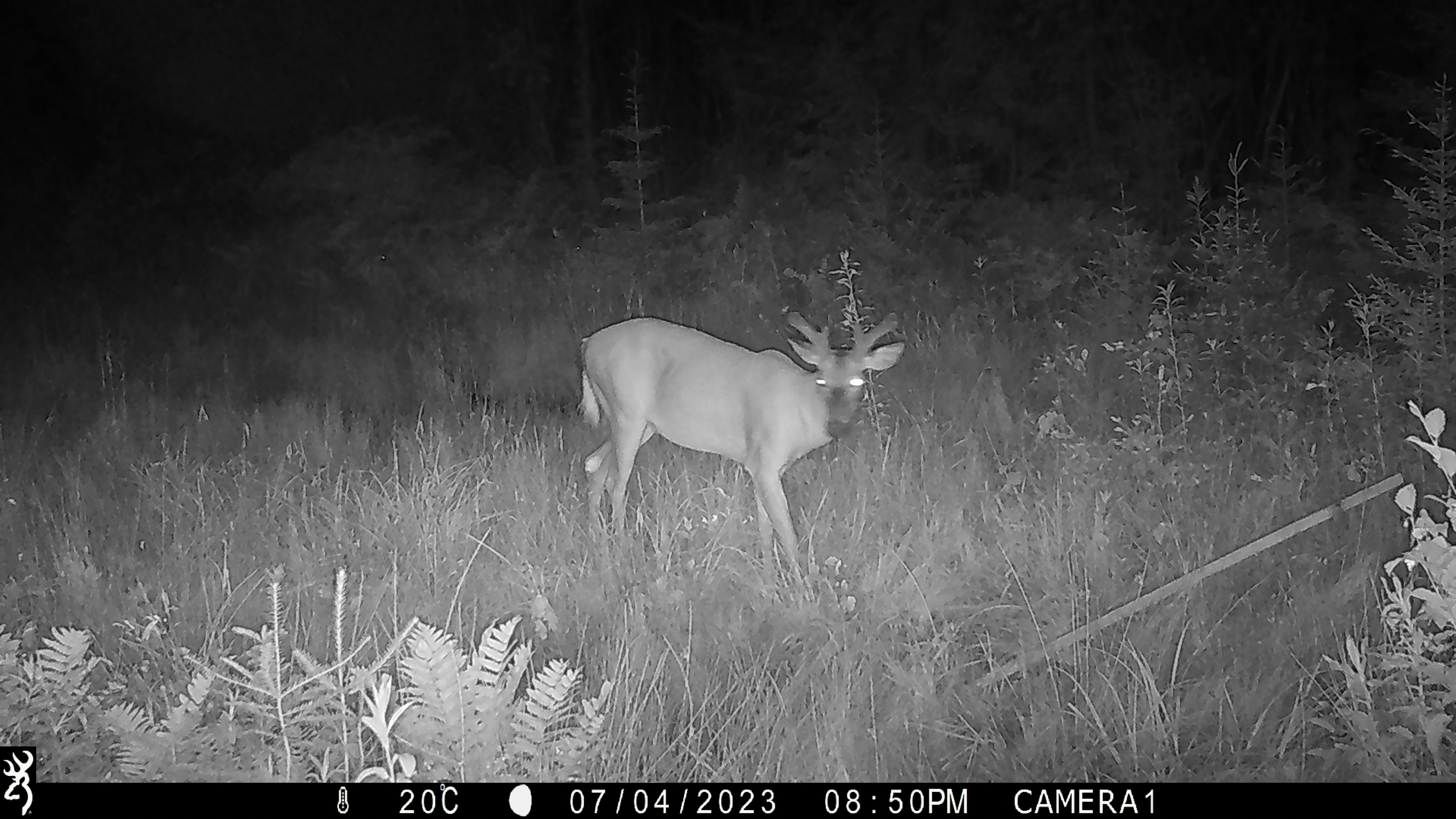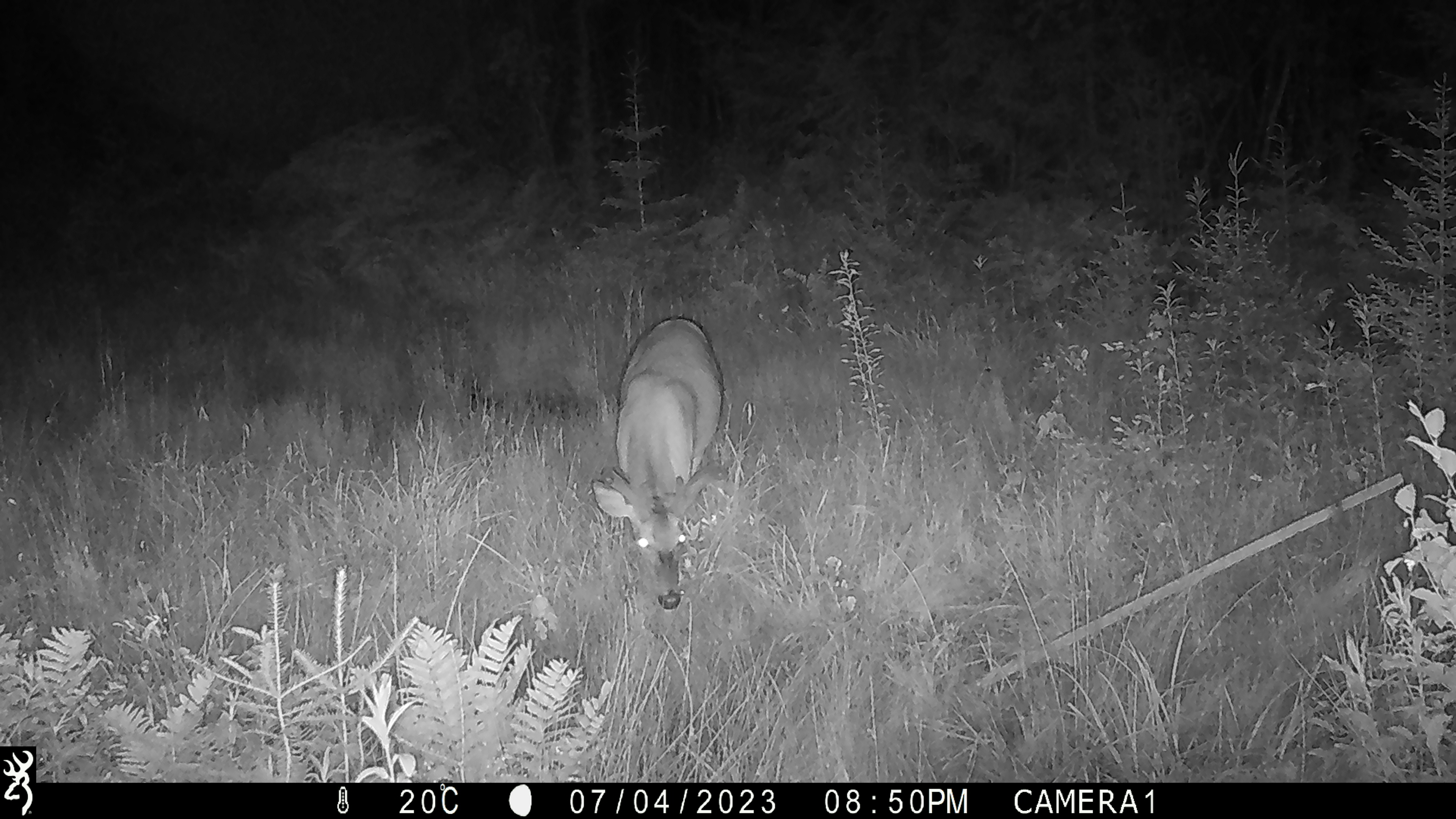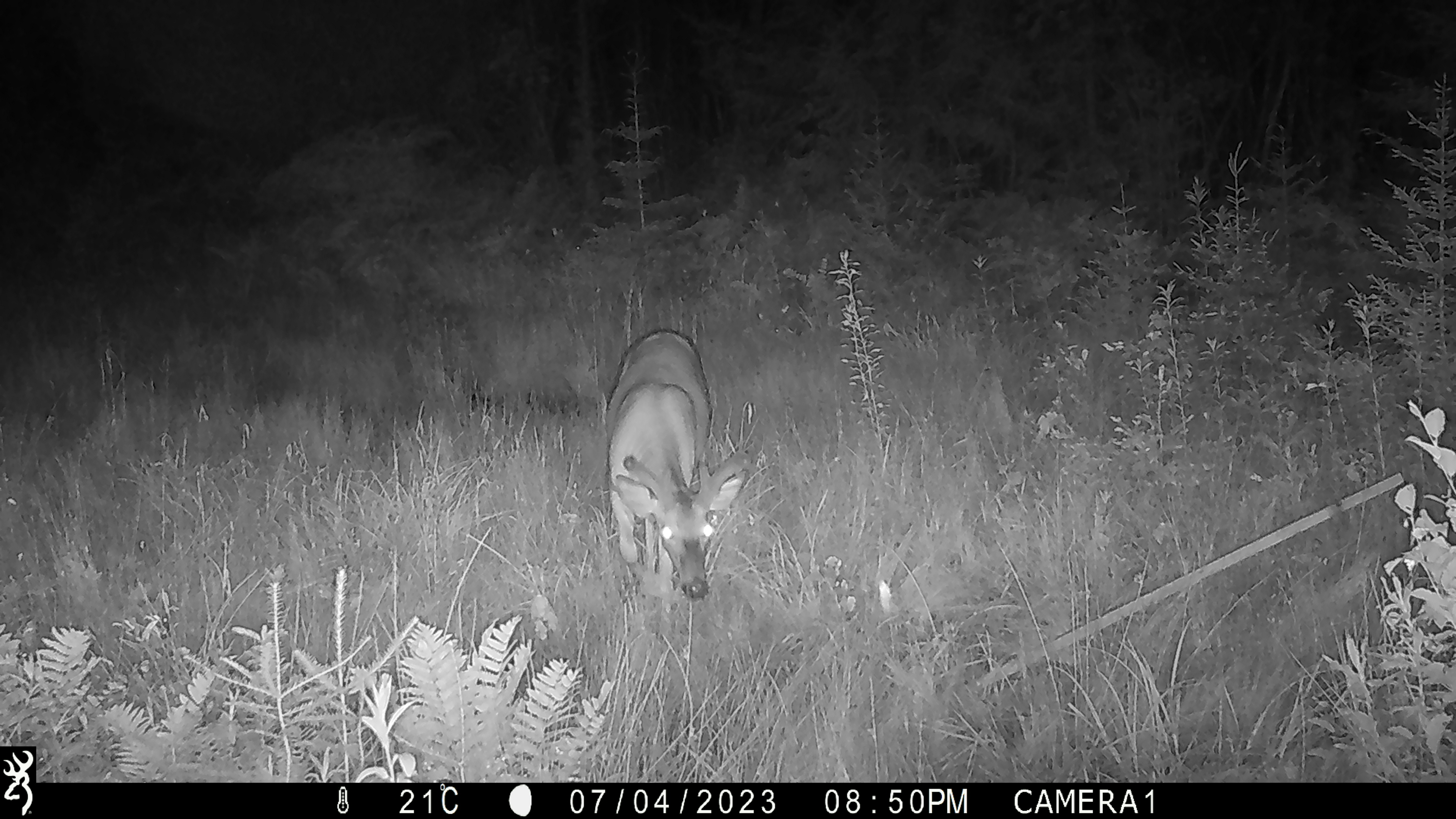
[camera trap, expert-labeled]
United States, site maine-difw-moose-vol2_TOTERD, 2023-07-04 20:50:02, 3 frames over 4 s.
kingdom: Animalia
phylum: Chordata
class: Mammalia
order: Artiodactyla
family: Cervidae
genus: Odocoileus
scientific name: Odocoileus virginianus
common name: white-tailed deer